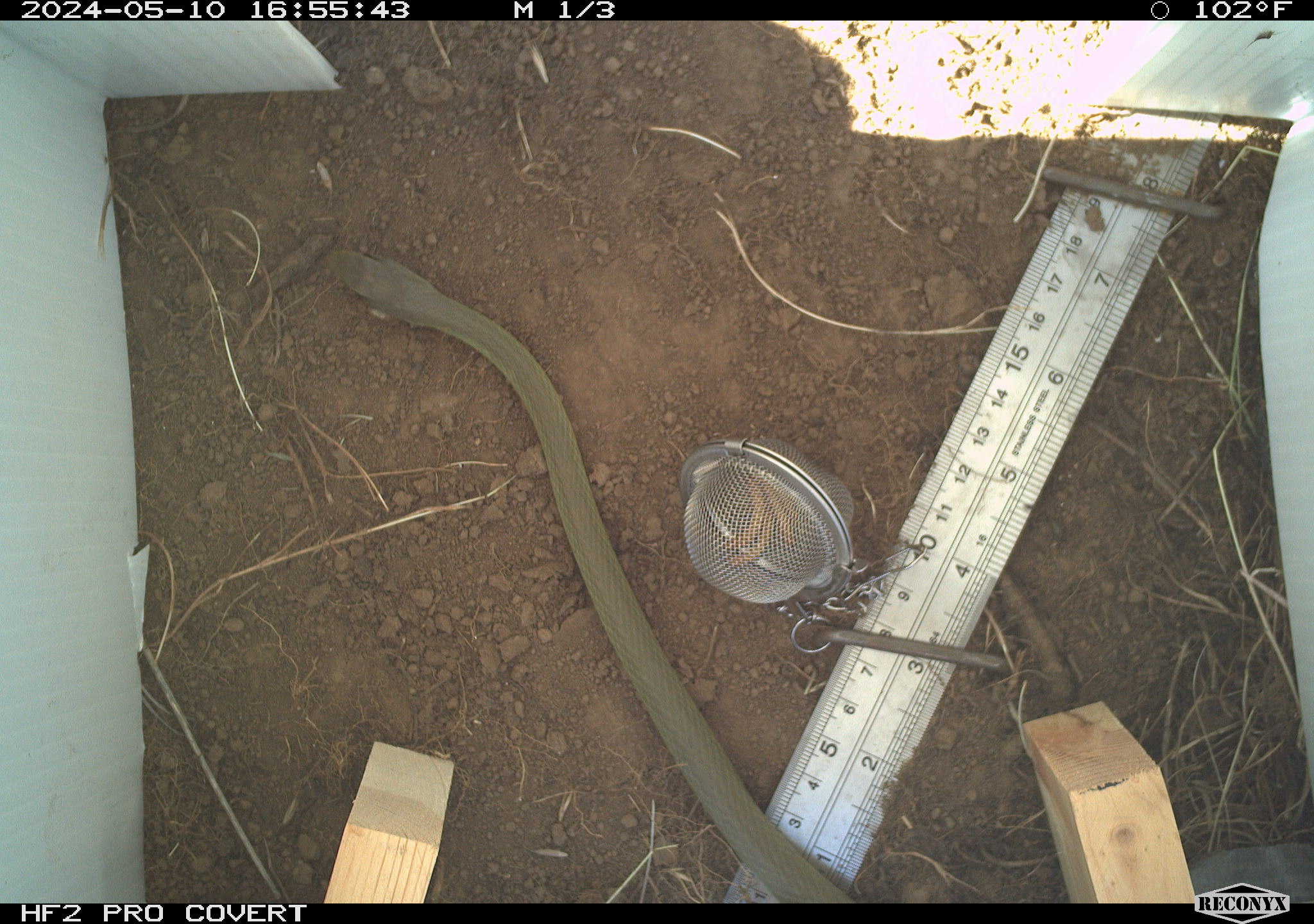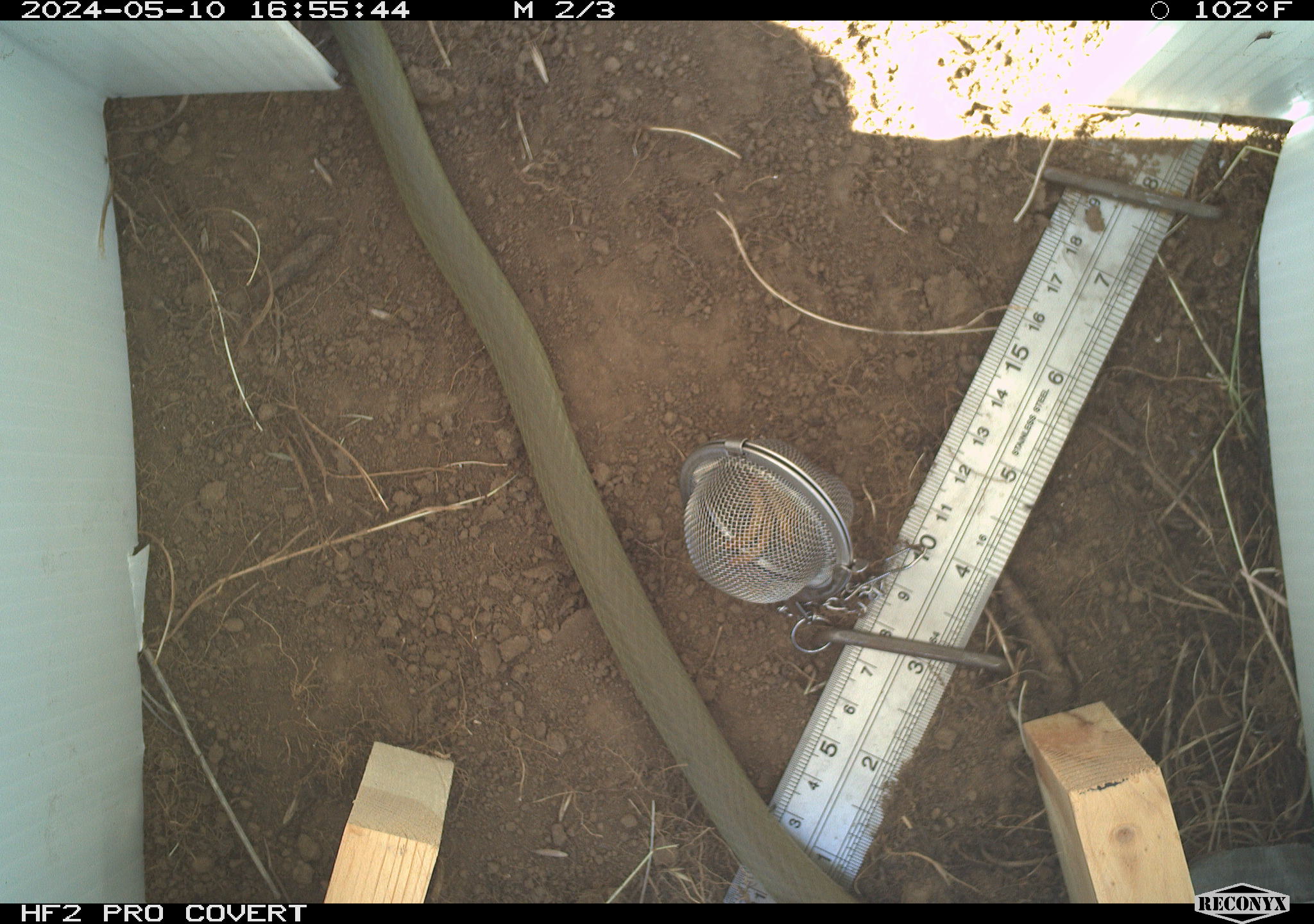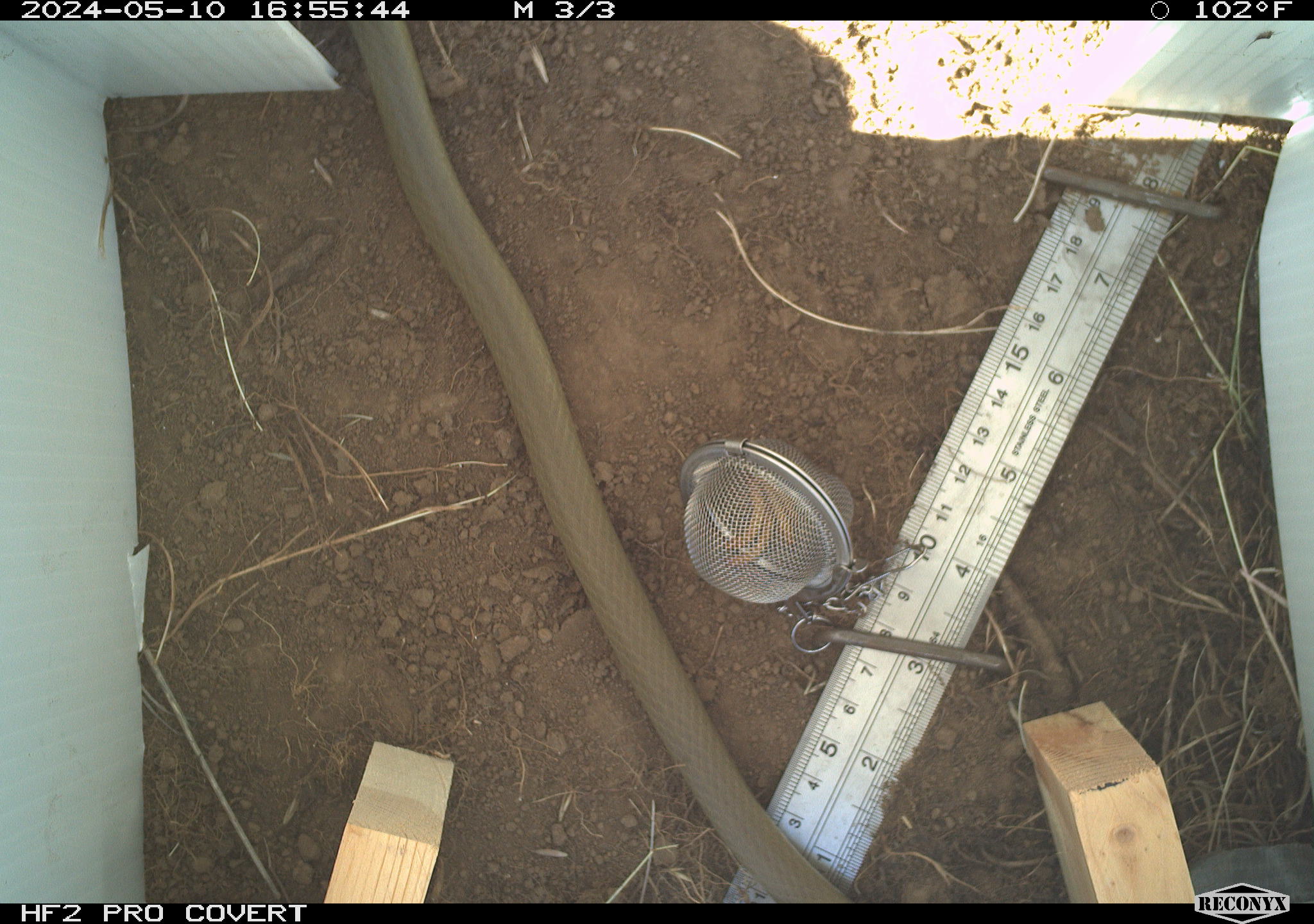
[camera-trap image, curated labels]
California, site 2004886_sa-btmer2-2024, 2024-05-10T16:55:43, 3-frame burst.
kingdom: Animalia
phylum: Chordata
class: Reptilia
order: Squamata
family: Colubridae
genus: Coluber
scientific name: Coluber constrictor mormon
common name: western yellow-bellied racer